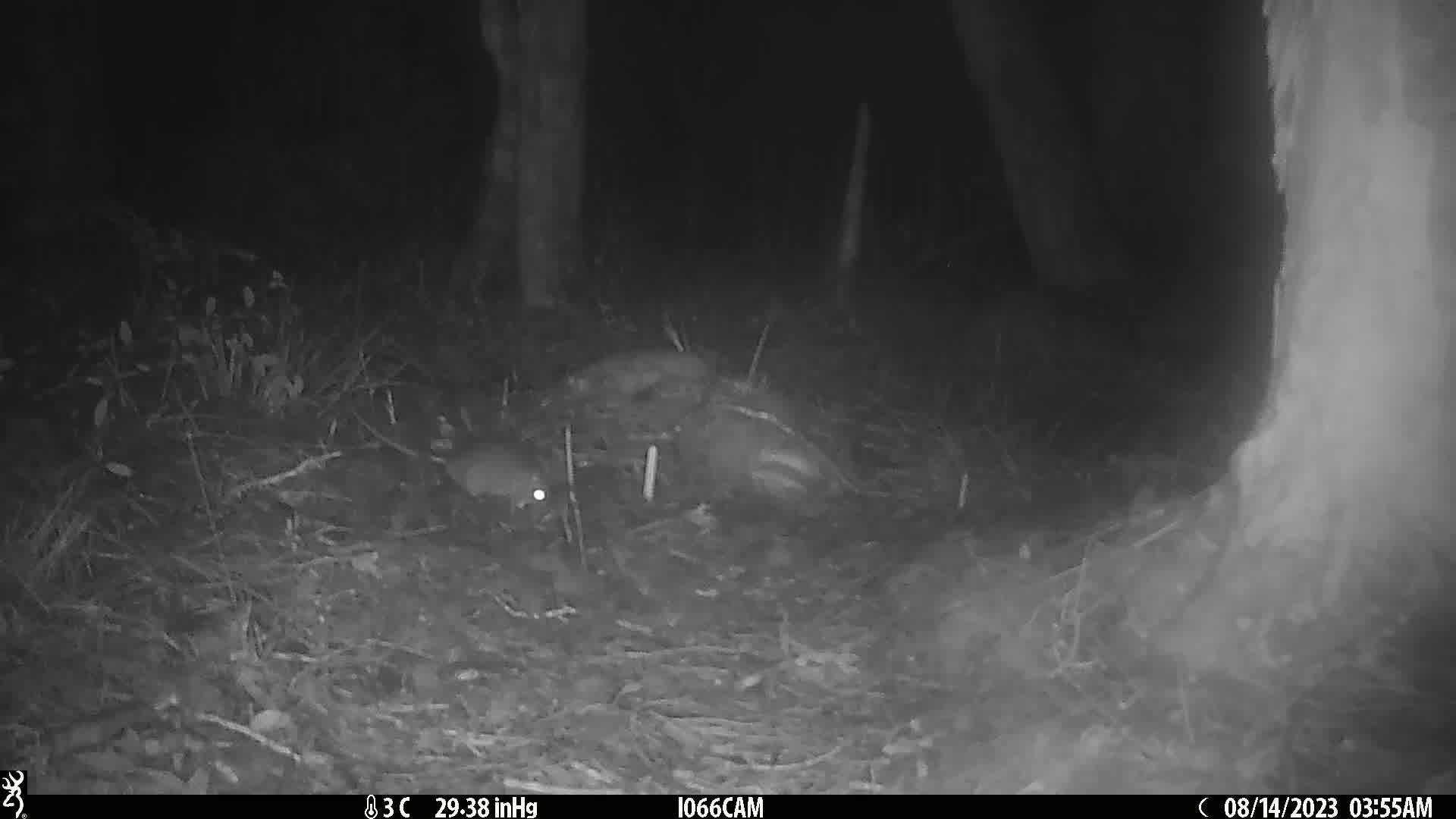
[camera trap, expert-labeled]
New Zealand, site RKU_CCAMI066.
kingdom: Animalia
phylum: Chordata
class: Mammalia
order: Rodentia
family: Muridae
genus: Rattus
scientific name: Rattus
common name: rat